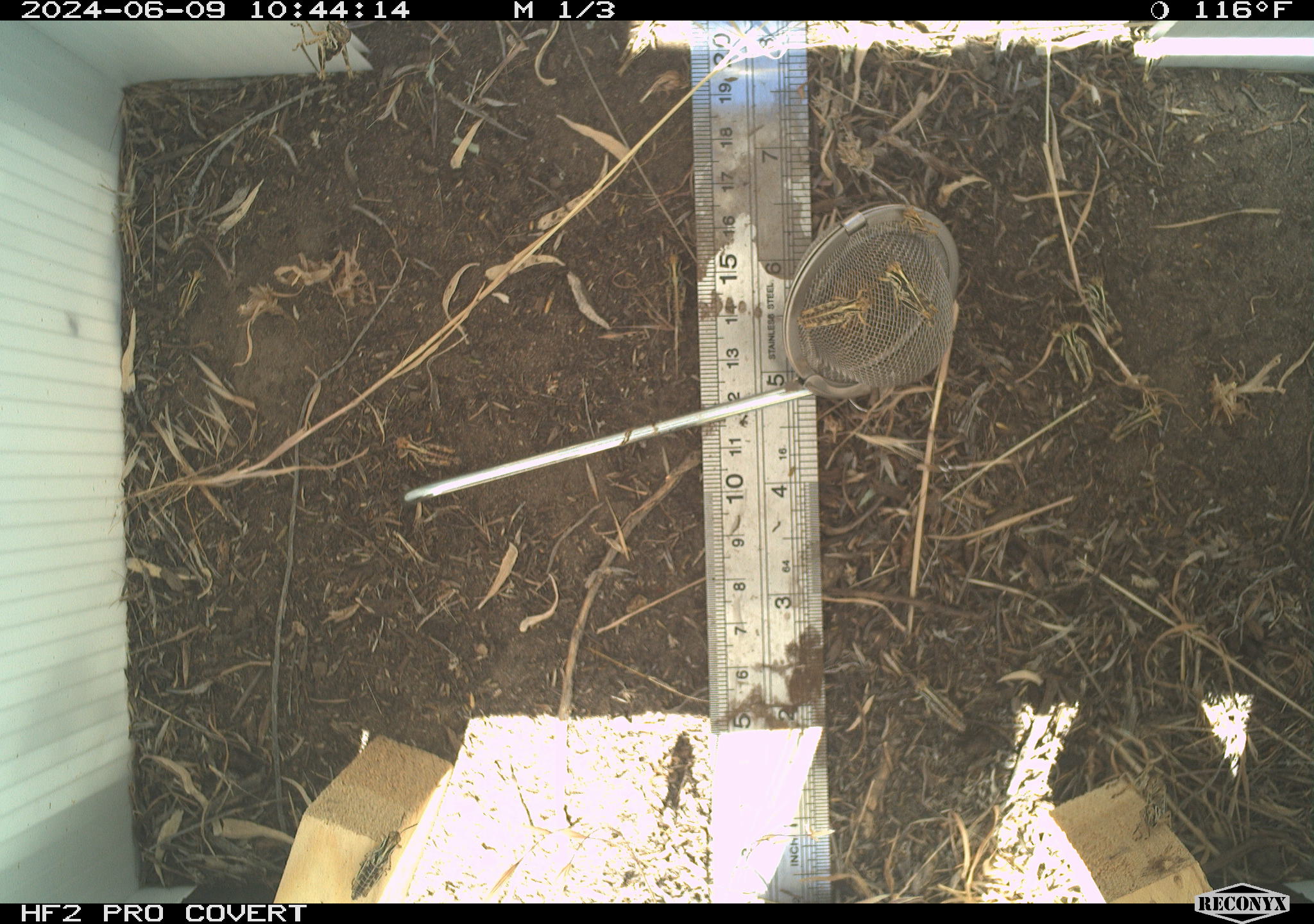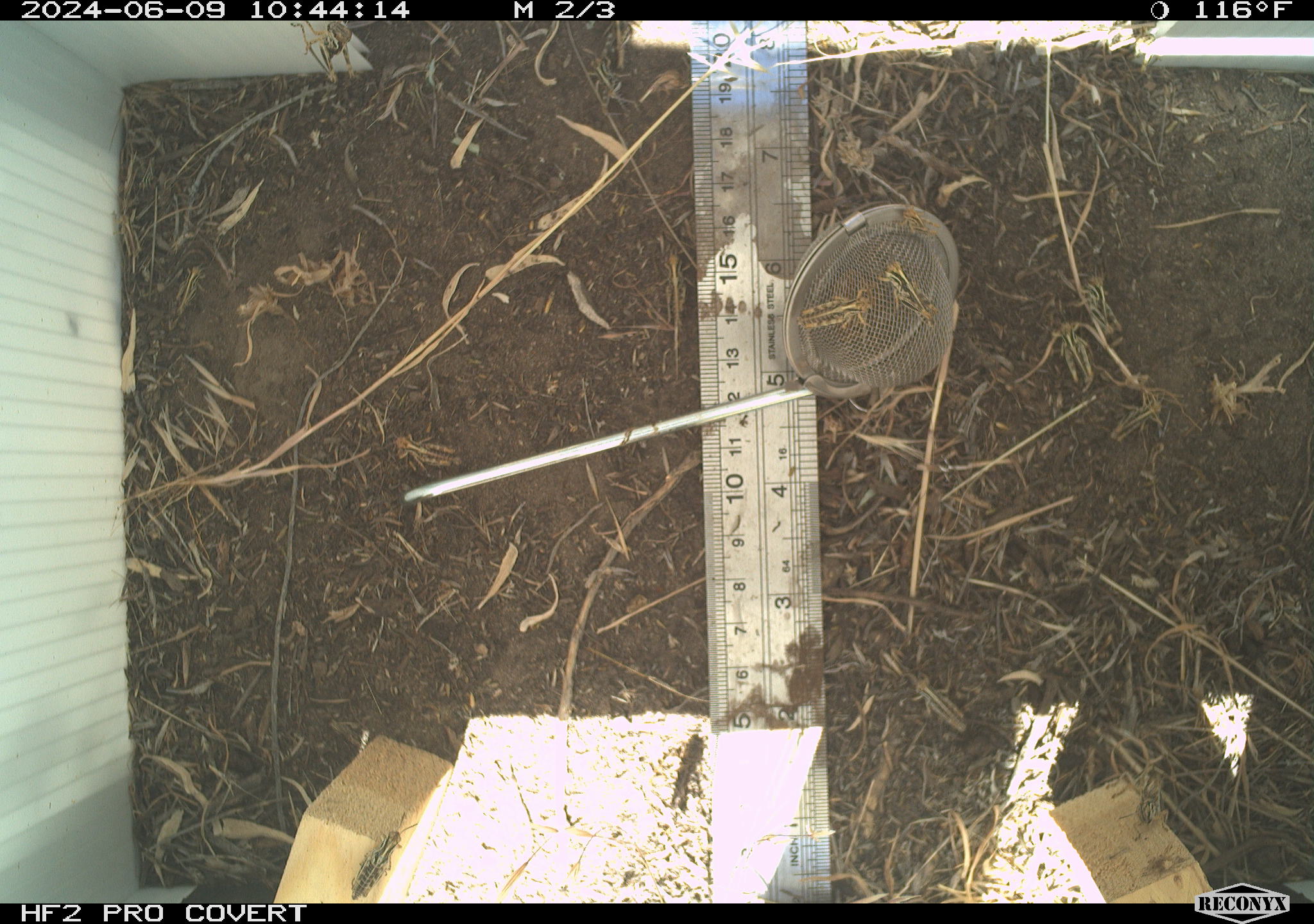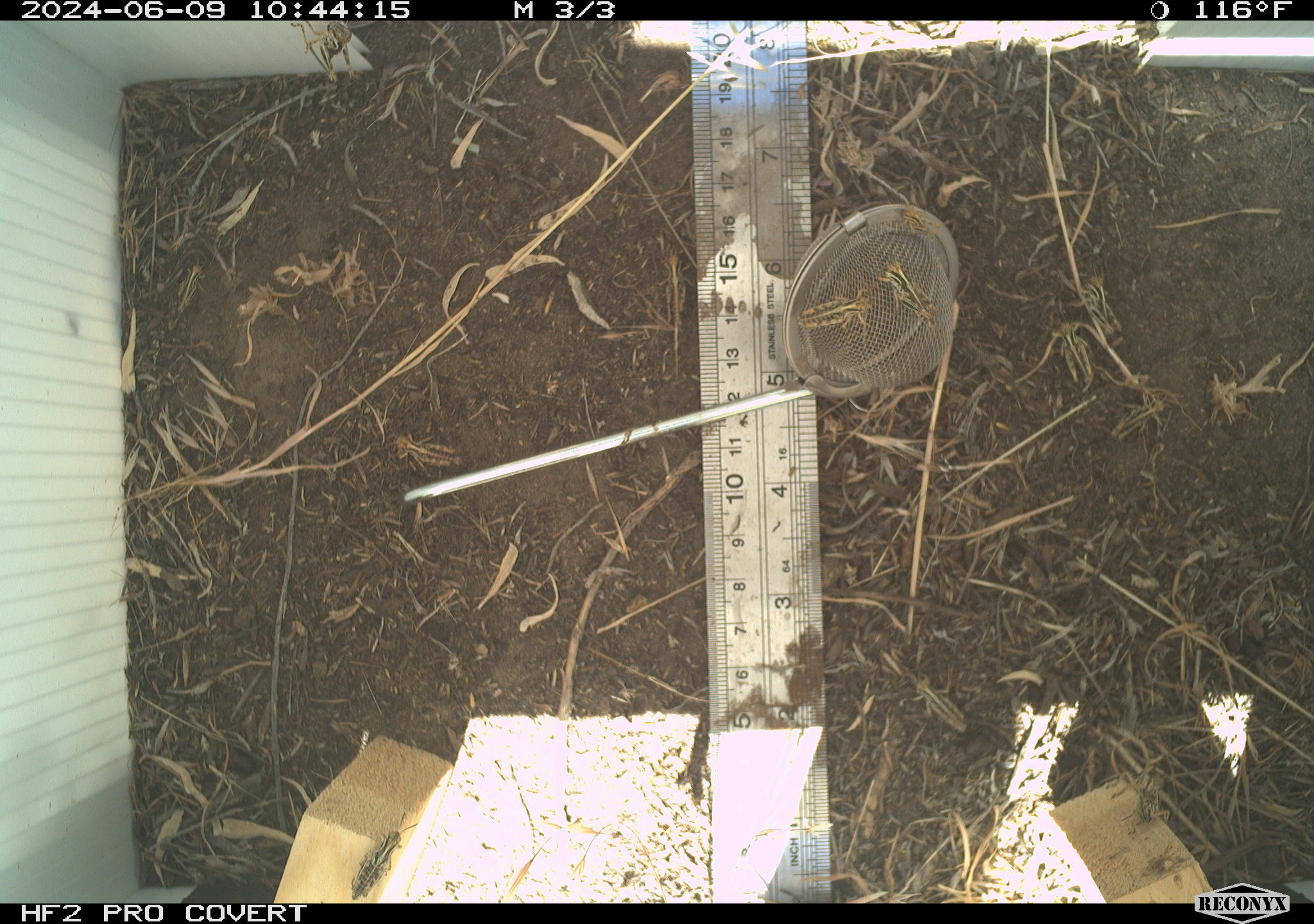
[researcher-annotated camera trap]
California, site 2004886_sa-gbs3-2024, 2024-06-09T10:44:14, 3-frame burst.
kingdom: Animalia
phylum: Arthropoda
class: Insecta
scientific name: Insecta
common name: insect